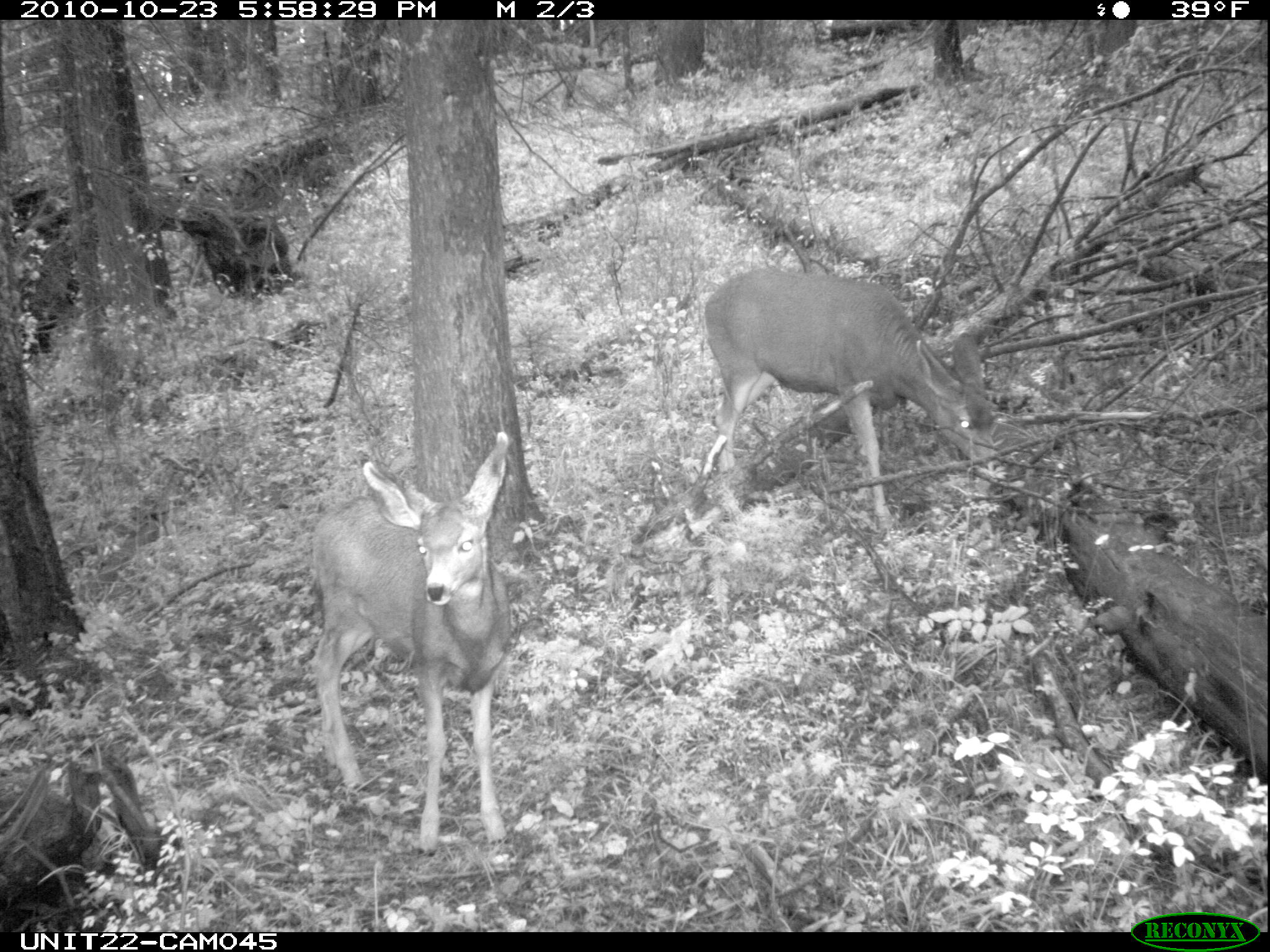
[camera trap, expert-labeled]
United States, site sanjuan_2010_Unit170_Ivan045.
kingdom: Animalia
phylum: Chordata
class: Mammalia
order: Artiodactyla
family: Cervidae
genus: Odocoileus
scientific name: Odocoileus hemionus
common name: mule deer